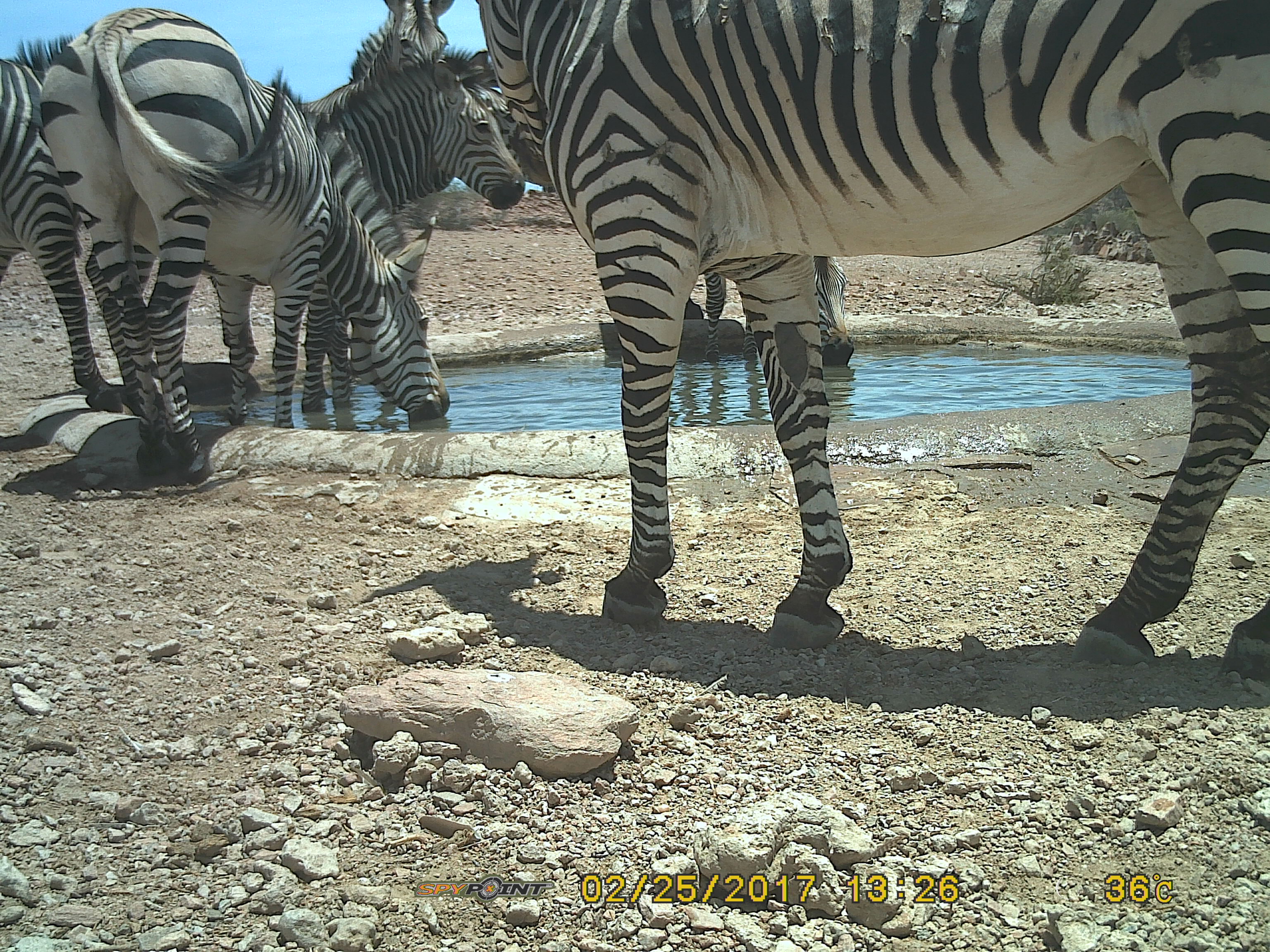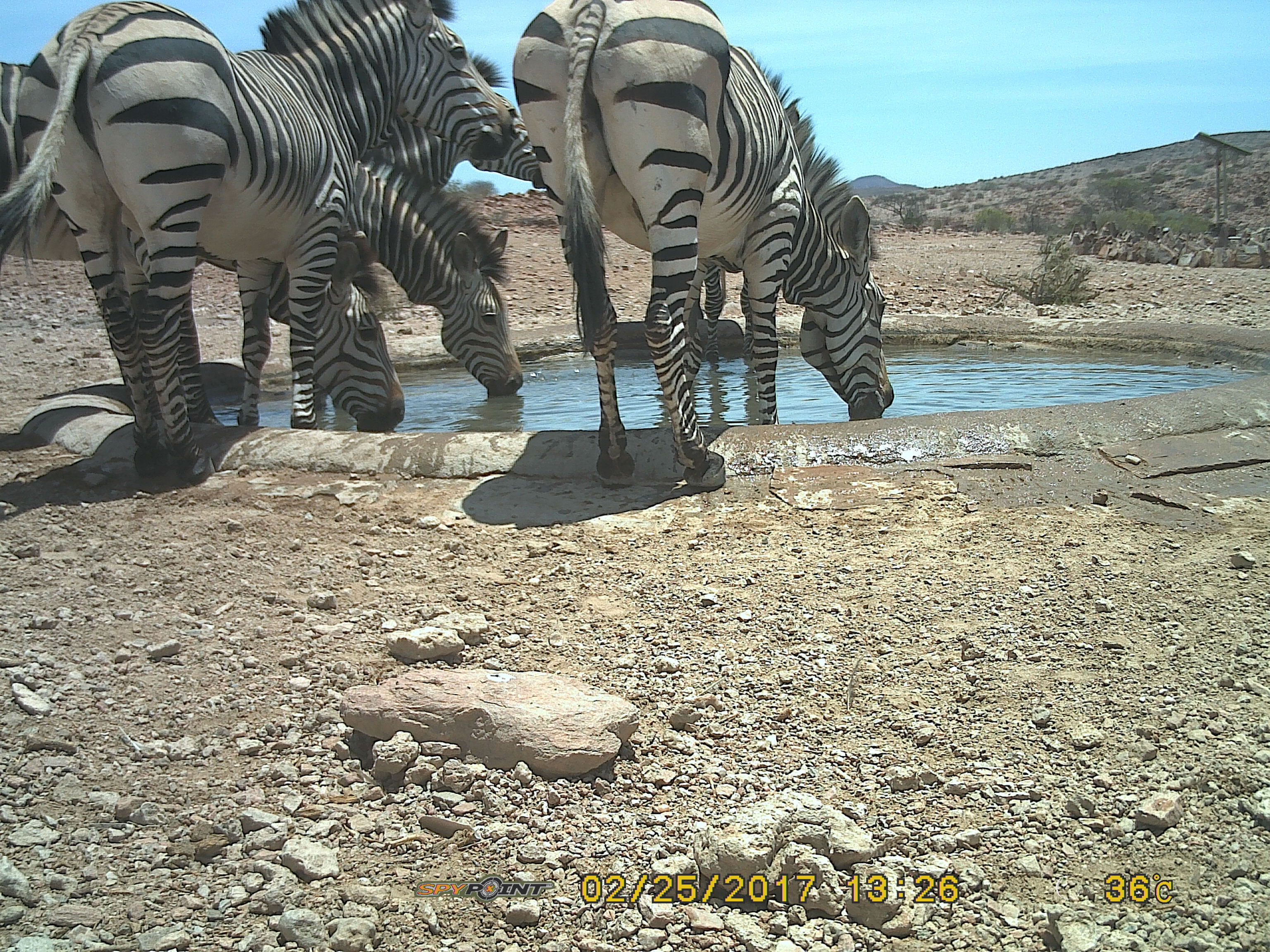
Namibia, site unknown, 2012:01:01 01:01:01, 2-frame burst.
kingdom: Animalia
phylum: Chordata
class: Mammalia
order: Perissodactyla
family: Equidae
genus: Equus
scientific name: Equus zebra hartmannae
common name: hartmann's mountain zebra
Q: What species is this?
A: Equus zebra hartmannae (hartmann's mountain zebra).